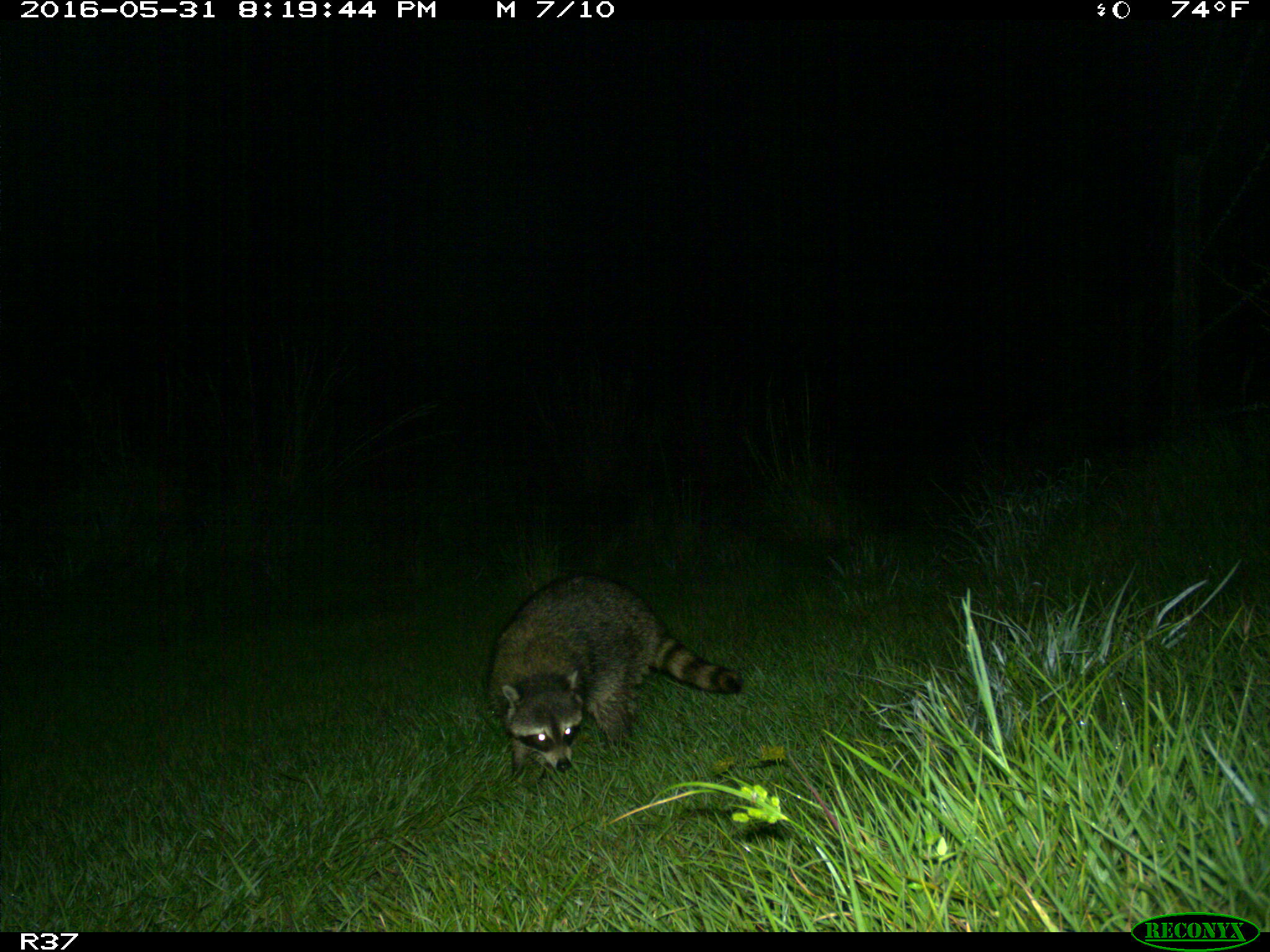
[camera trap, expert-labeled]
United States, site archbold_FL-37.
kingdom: Animalia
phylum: Chordata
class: Mammalia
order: Carnivora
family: Procyonidae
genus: Procyon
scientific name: Procyon lotor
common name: common raccoon